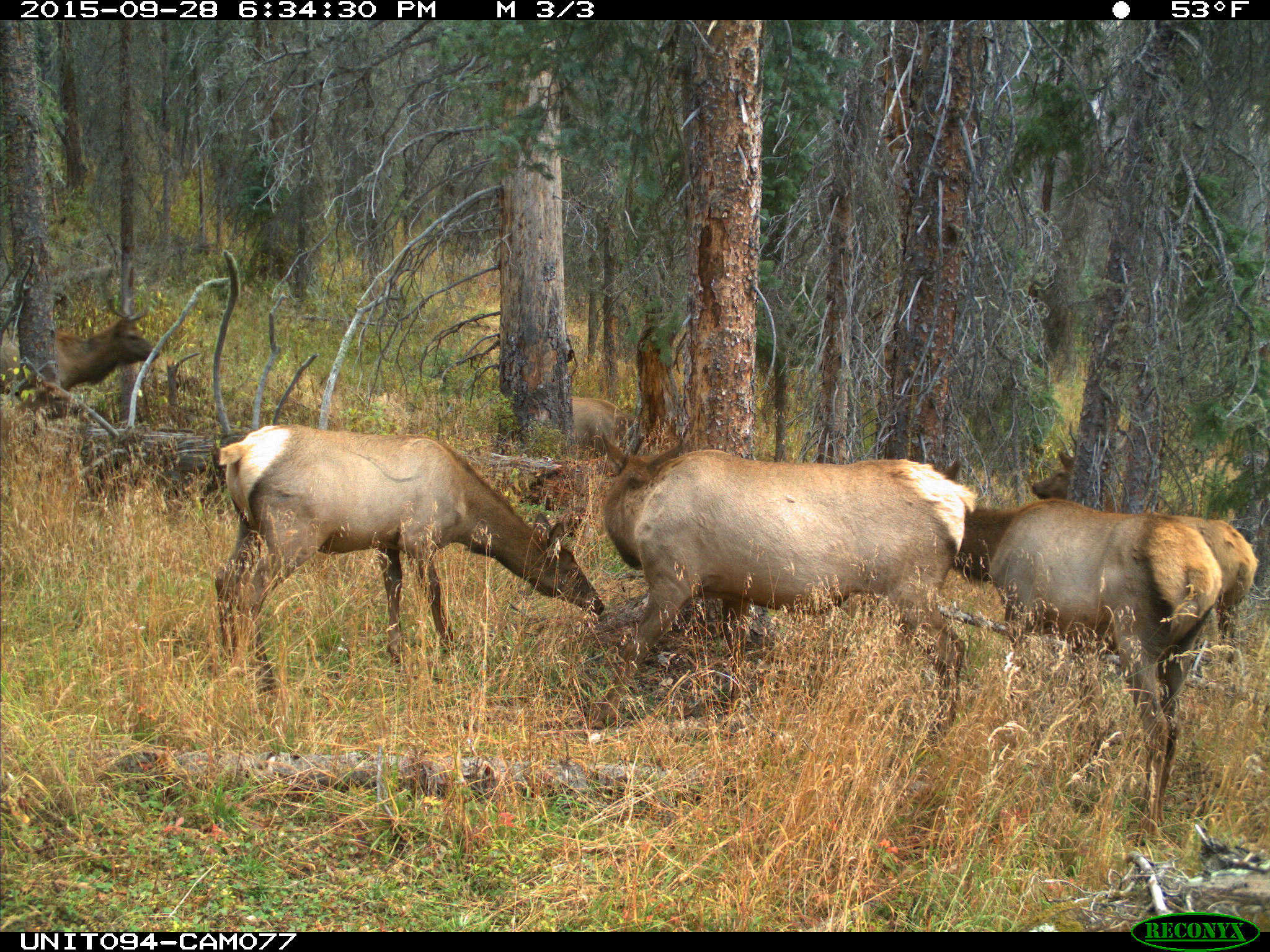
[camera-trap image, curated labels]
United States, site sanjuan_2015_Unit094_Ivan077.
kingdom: Animalia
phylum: Chordata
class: Mammalia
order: Artiodactyla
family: Cervidae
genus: Cervus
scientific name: Cervus elaphus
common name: red deer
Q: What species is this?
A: Cervus elaphus (red deer).